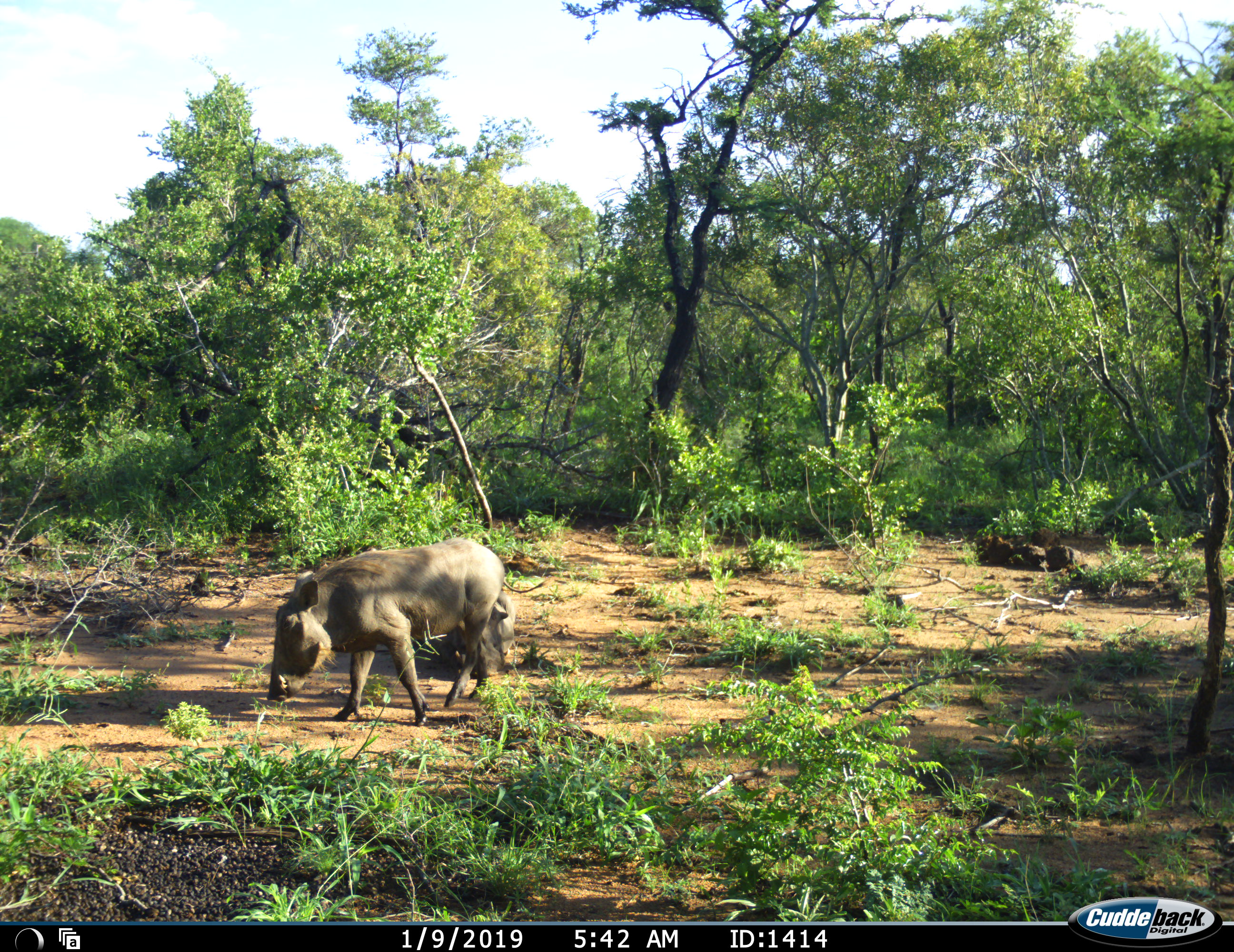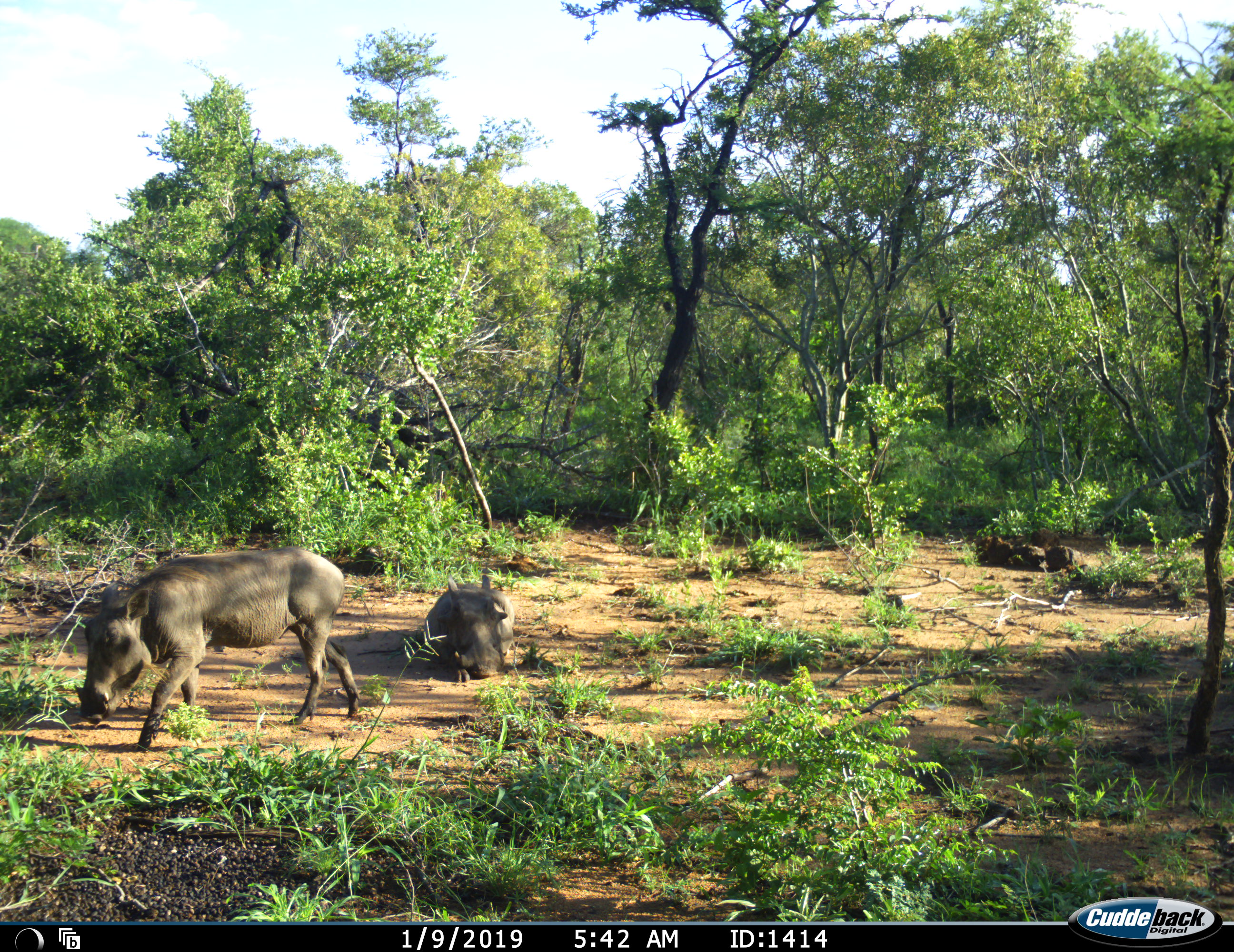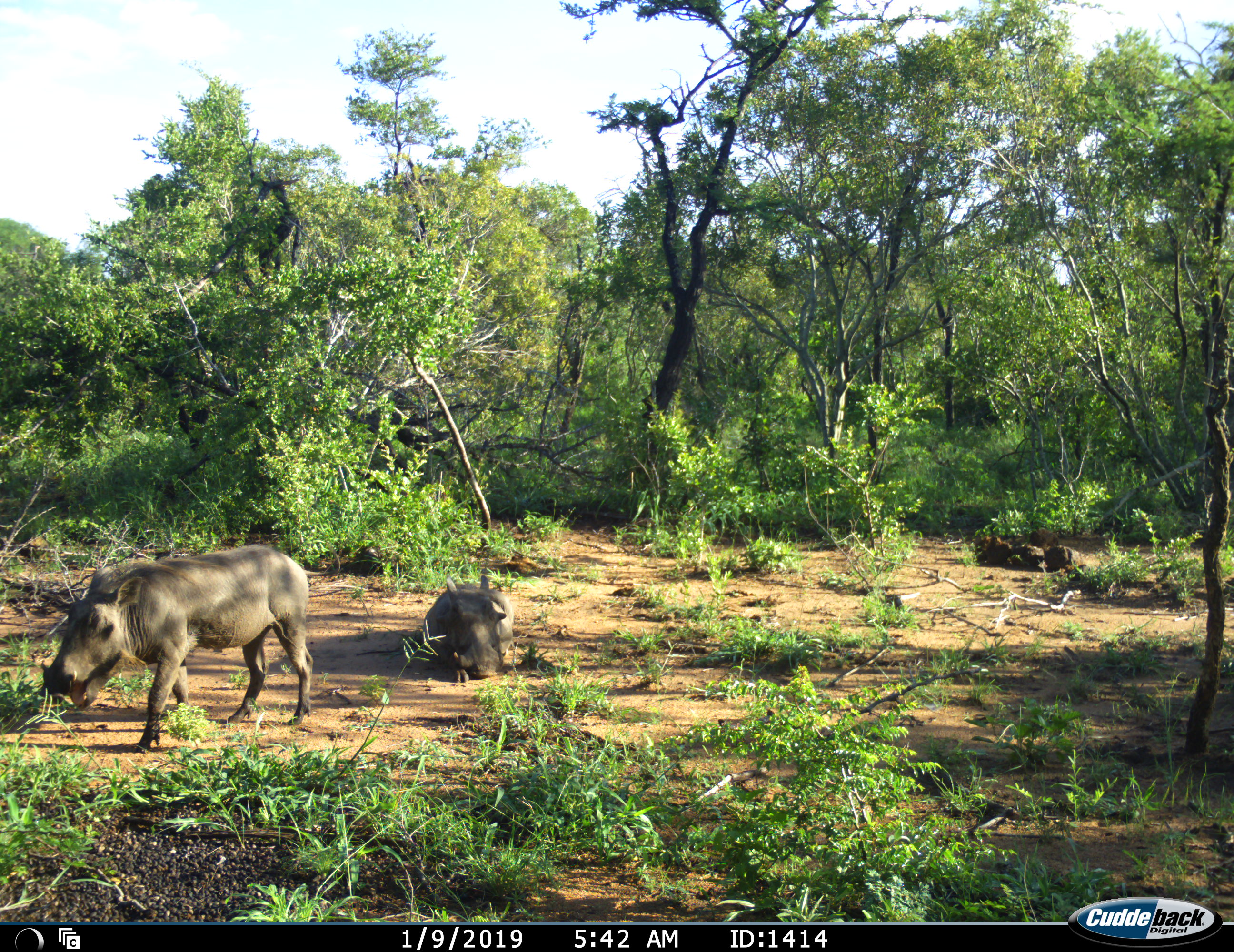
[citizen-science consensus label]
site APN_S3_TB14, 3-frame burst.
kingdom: Animalia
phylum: Chordata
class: Mammalia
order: Artiodactyla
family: Suidae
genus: Phacochoerus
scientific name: Phacochoerus africanus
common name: warthog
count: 1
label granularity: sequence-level